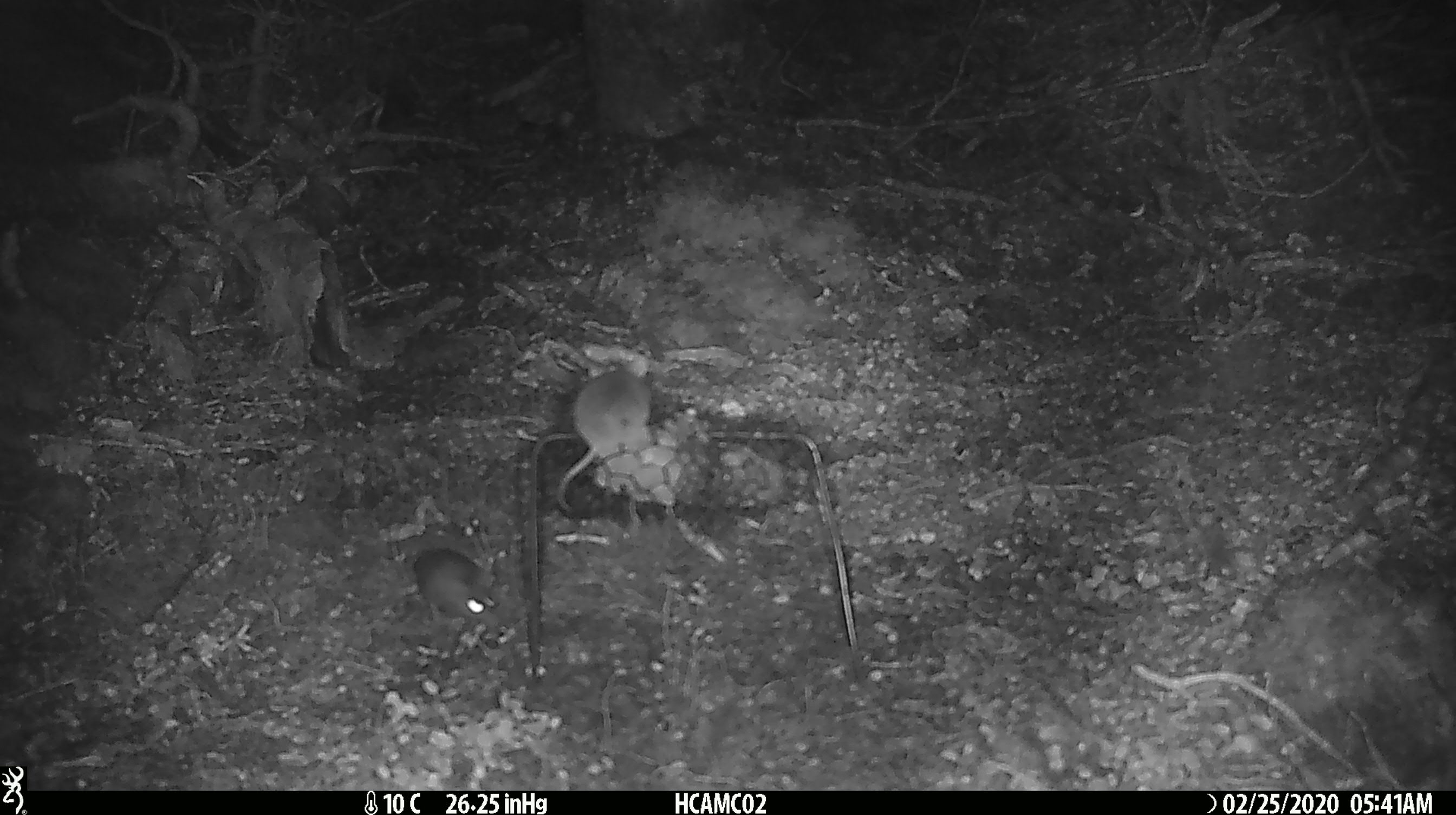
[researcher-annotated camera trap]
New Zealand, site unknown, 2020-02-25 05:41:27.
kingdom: Animalia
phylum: Chordata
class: Mammalia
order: Rodentia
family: Muridae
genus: Mus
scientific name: Mus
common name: mouse